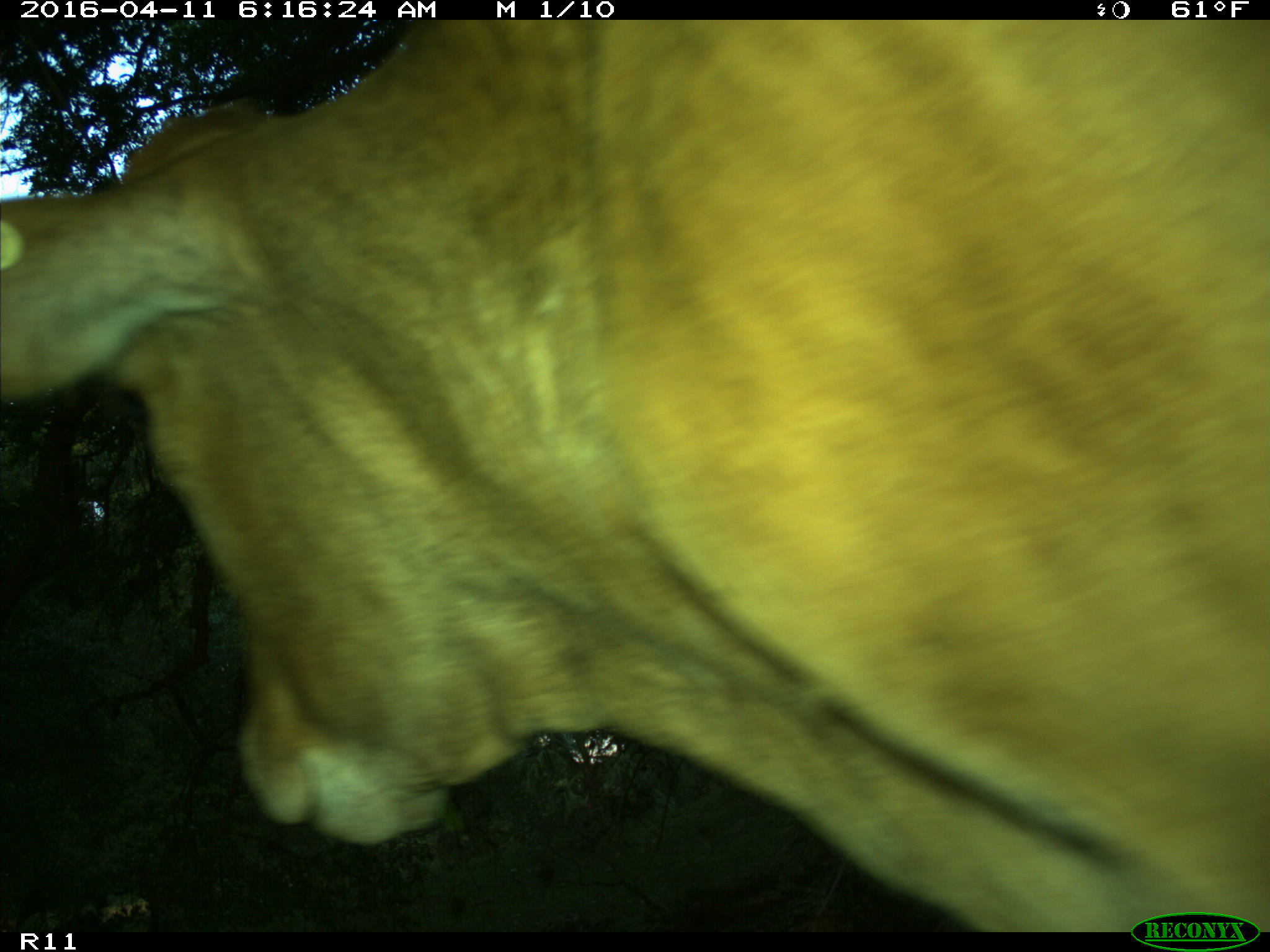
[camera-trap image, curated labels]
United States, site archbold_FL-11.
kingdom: Animalia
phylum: Chordata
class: Mammalia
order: Artiodactyla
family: Bovidae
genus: Bos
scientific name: Bos taurus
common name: domestic cow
Bos taurus (domestic cow).